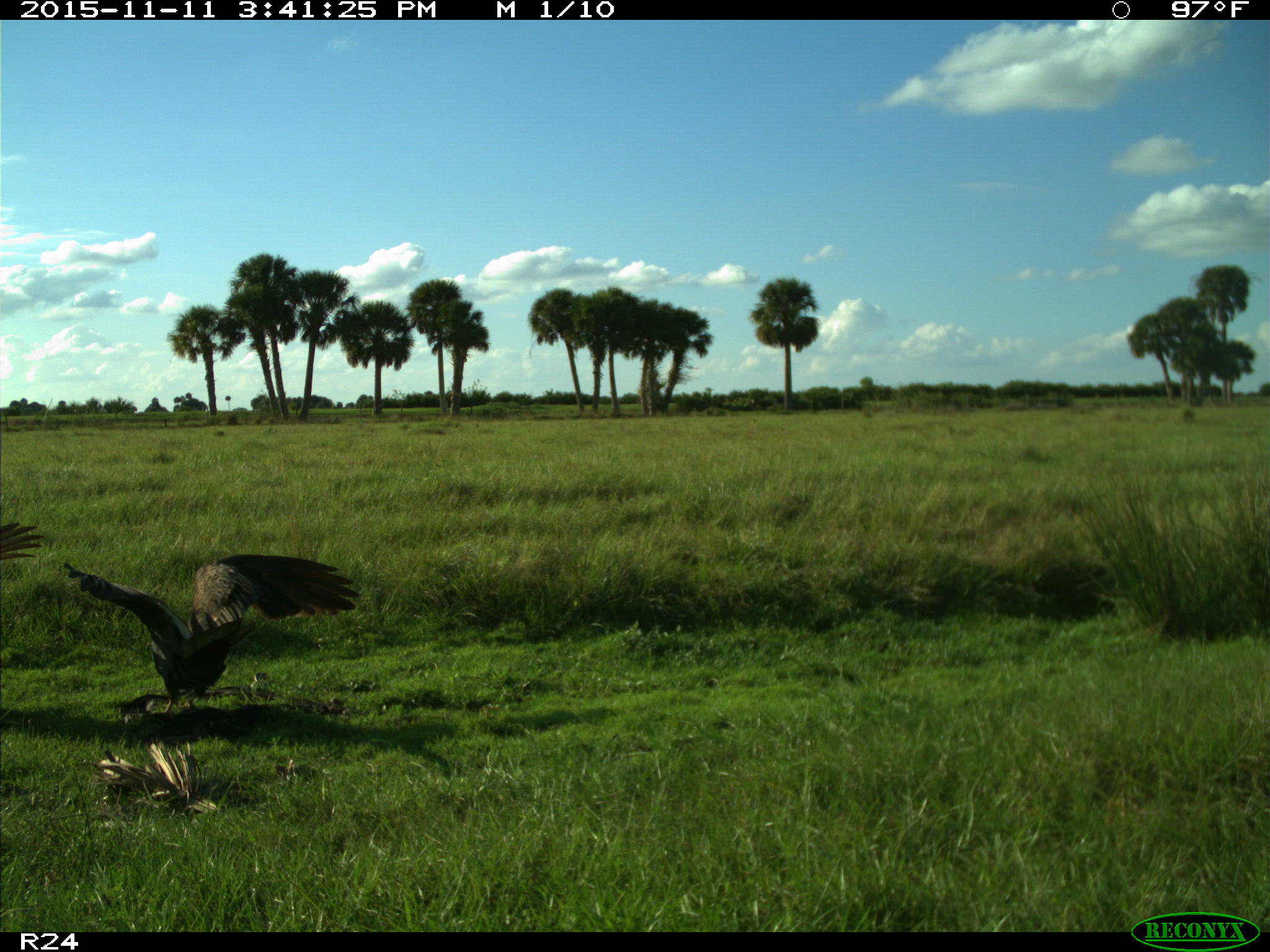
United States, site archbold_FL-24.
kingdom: Animalia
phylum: Chordata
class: Aves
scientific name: Aves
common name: birds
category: unidentified bird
Unidentified bird (birds) (Aves).